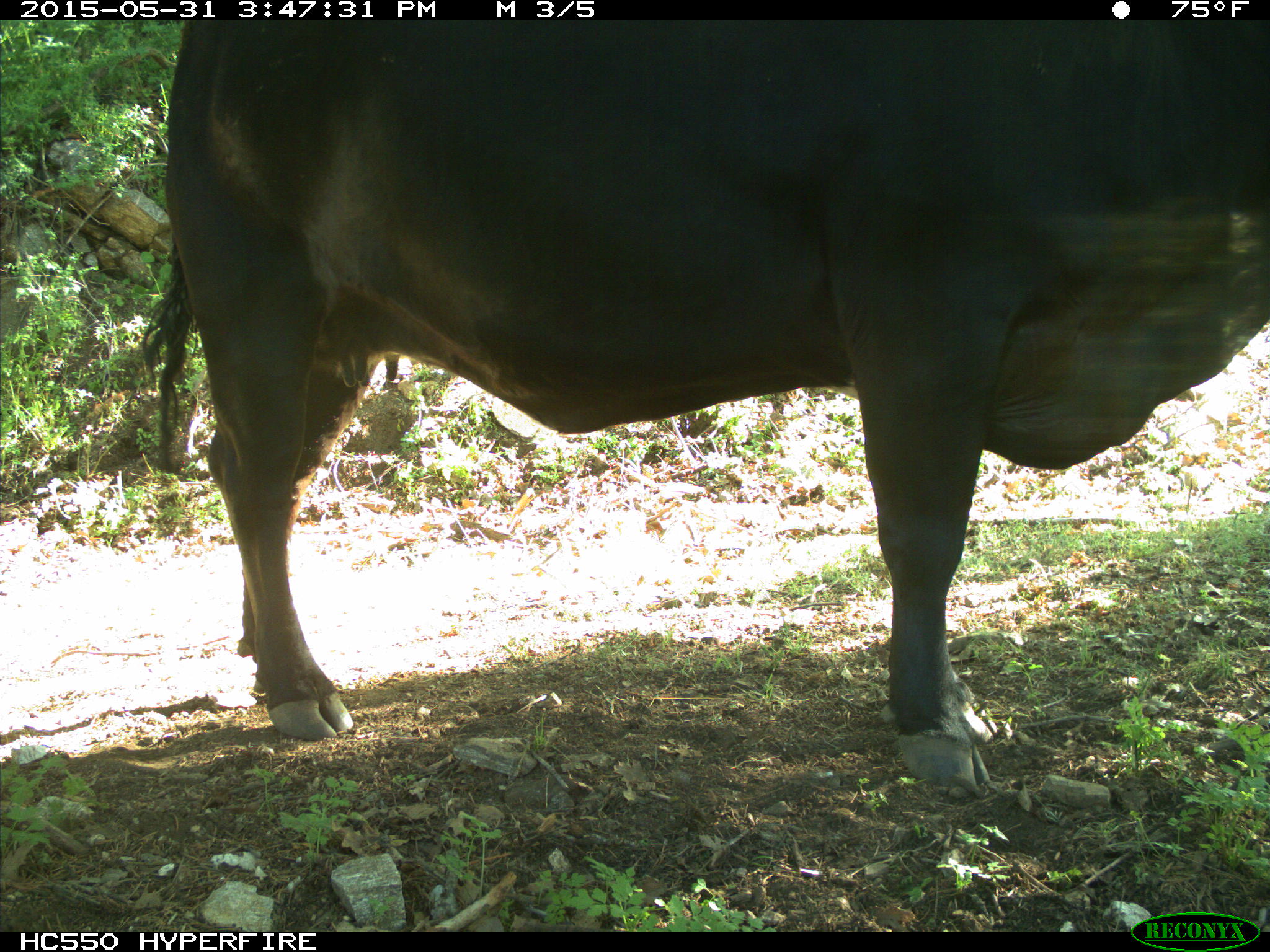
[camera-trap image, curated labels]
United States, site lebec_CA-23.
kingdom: Animalia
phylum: Chordata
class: Mammalia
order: Artiodactyla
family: Bovidae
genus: Bos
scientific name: Bos taurus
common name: domestic cow